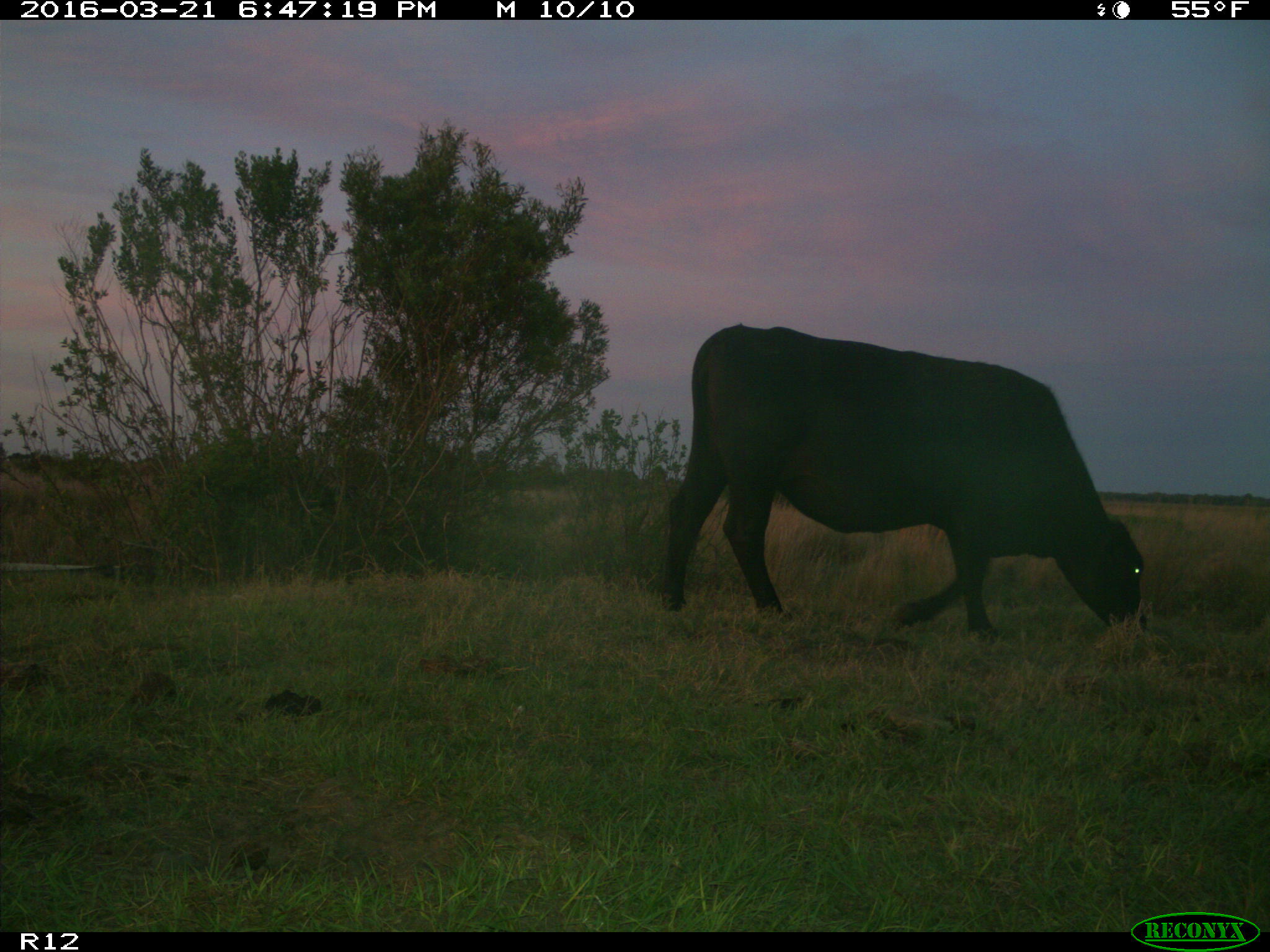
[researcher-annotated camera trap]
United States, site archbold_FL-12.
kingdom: Animalia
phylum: Chordata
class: Mammalia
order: Artiodactyla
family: Suidae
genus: Sus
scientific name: Sus scrofa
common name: wild boar